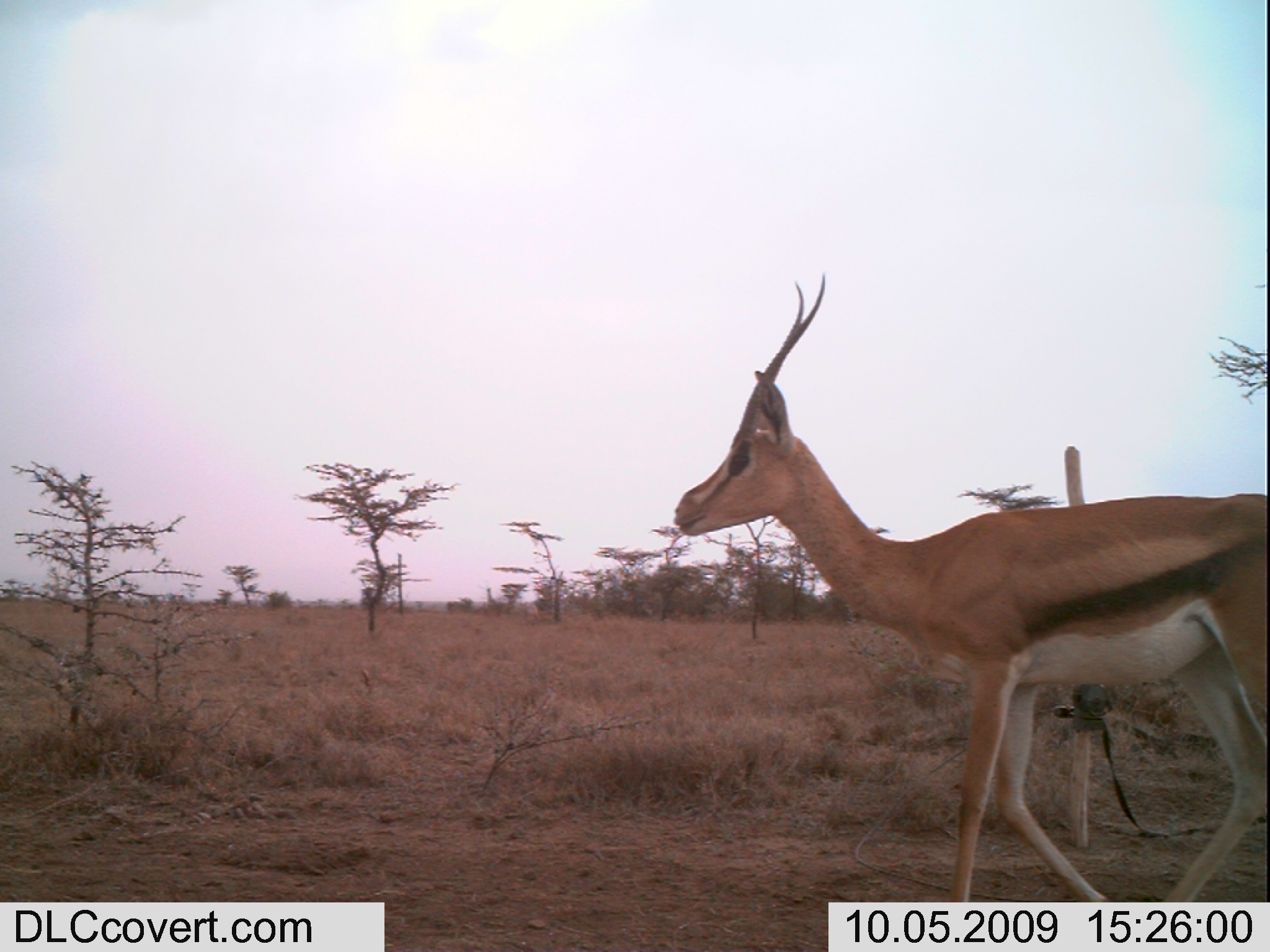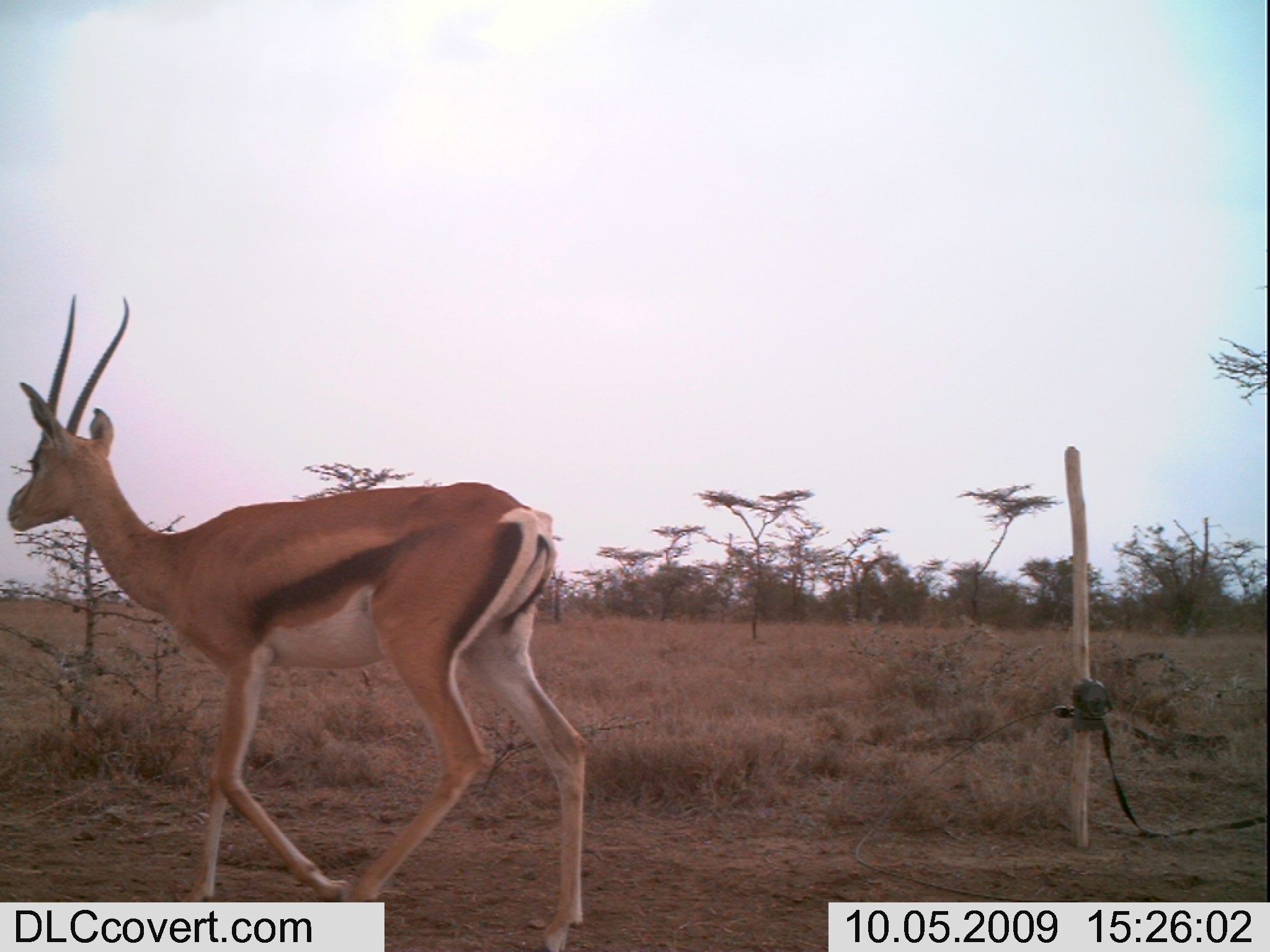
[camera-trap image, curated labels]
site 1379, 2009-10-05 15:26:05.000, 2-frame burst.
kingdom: Animalia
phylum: Chordata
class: Mammalia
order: Artiodactyla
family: Bovidae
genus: Nanger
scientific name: Nanger granti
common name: grant's gazelle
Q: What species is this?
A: Nanger granti (grant's gazelle).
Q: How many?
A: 1.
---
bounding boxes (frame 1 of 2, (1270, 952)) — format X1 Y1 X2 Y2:
nanger granti: 674 273 1267 903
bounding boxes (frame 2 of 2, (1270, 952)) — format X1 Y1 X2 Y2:
nanger granti: 0 293 593 950